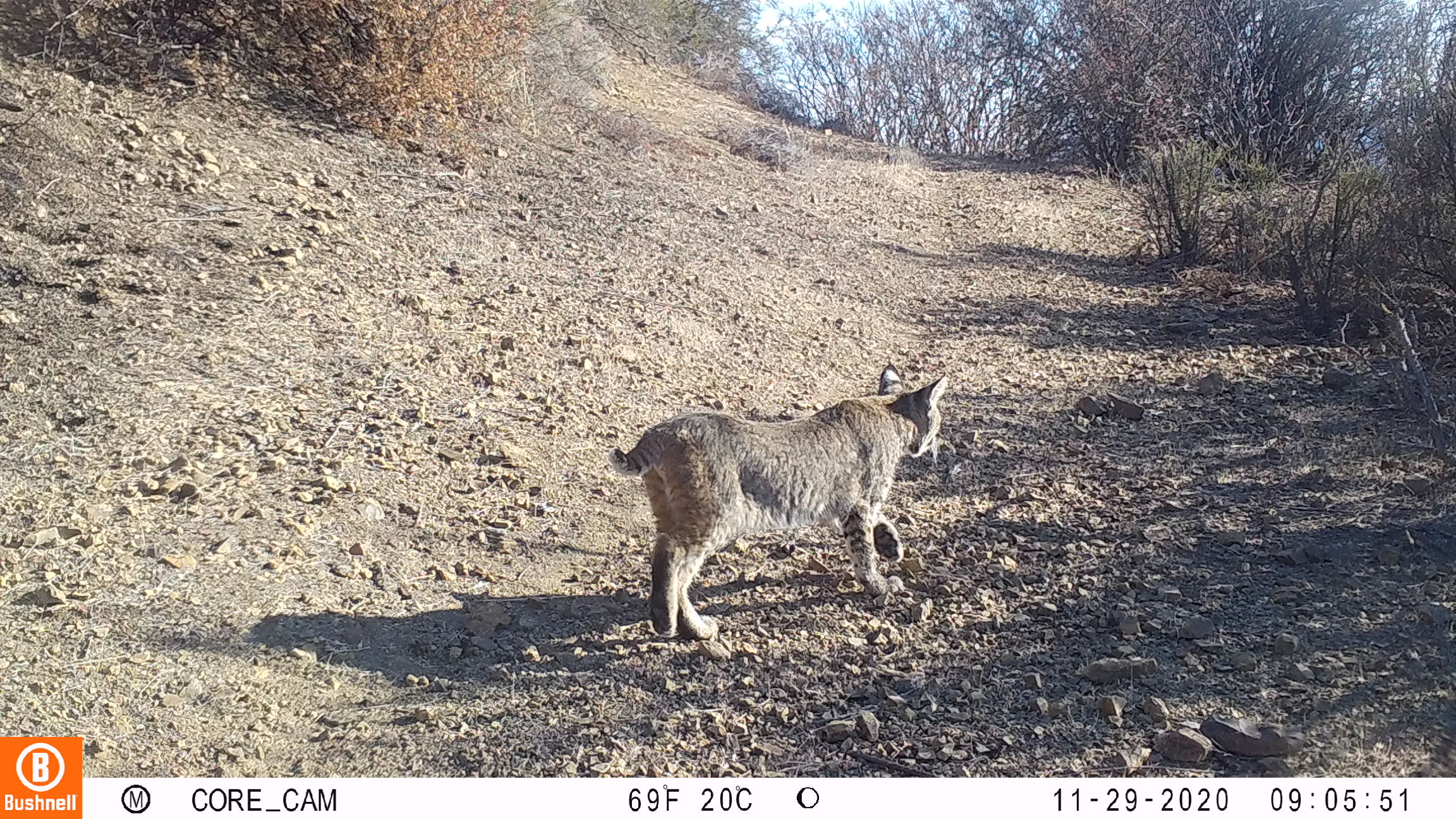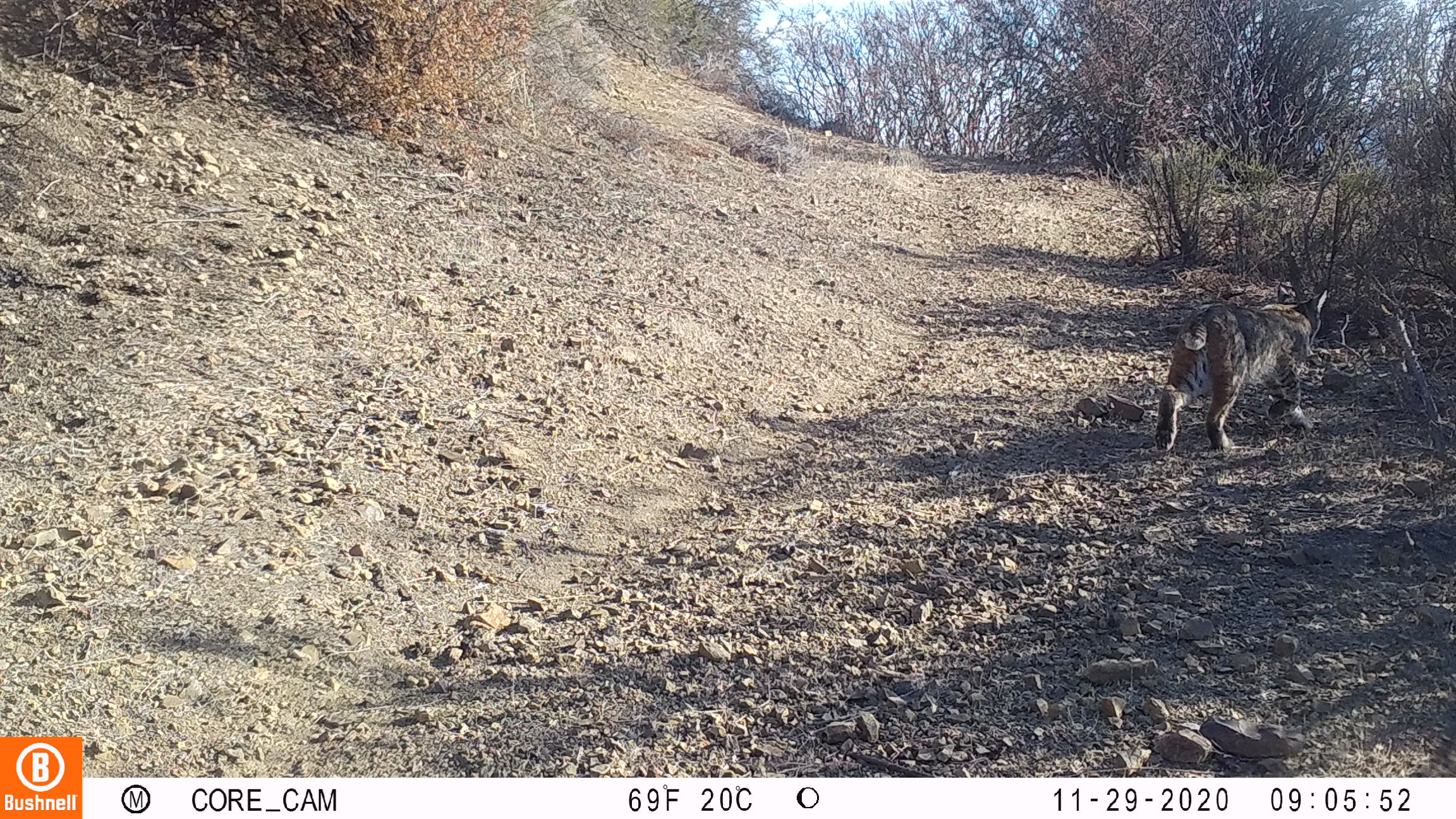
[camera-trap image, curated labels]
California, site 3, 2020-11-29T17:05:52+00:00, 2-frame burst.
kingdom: Animalia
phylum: Chordata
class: Mammalia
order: Carnivora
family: Felidae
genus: Lynx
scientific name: Lynx rufus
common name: bobcat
Bobcat (Lynx rufus).